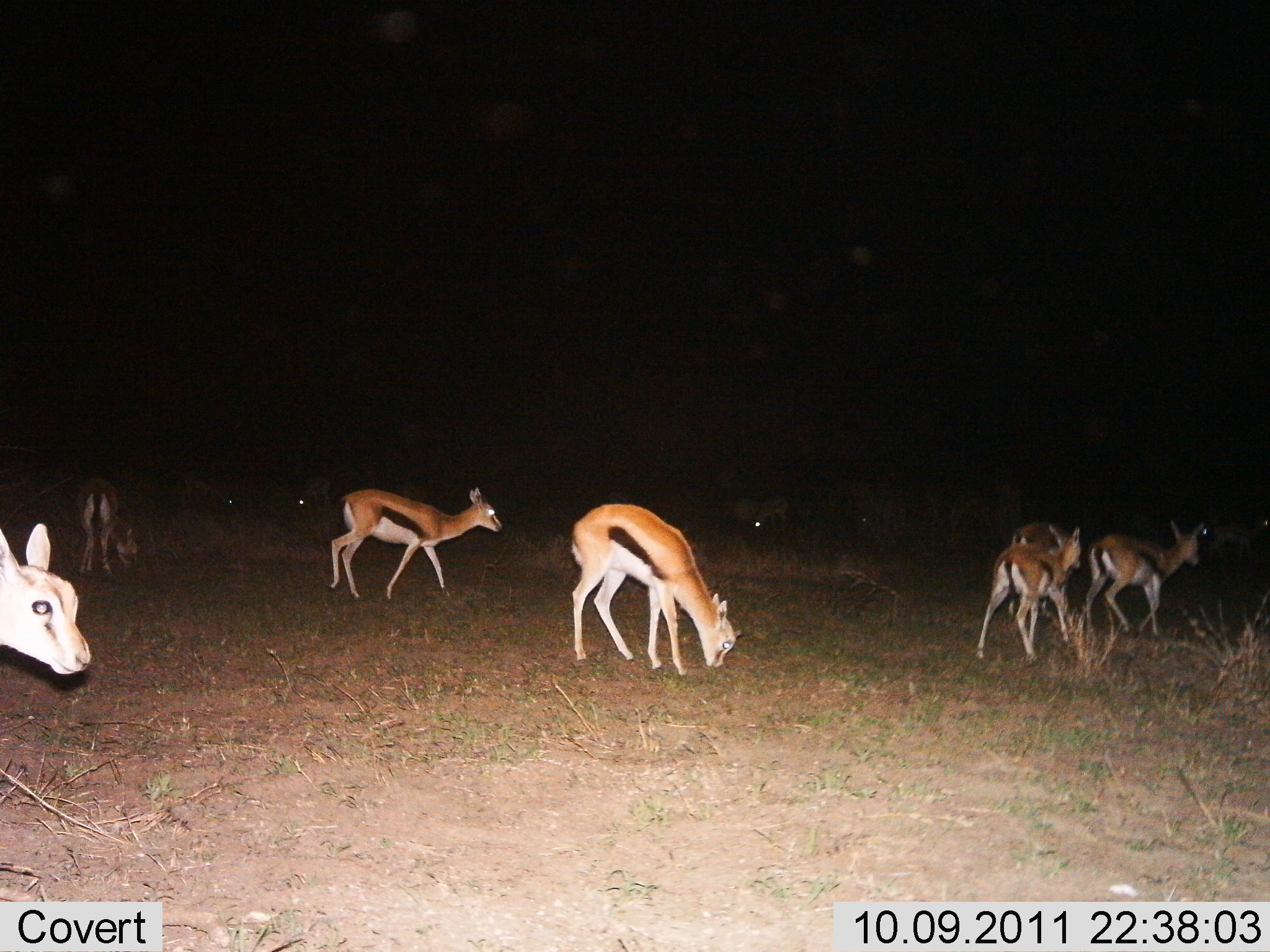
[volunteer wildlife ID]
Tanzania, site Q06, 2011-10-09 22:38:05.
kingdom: Animalia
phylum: Chordata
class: Mammalia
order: Artiodactyla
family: Bovidae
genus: Eudorcas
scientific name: Eudorcas thomsonii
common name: thomson's gazelle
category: gazellethomsons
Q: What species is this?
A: Gazellethomsons (thomson's gazelle) (Eudorcas thomsonii).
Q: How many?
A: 10.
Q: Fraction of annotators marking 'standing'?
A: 50%.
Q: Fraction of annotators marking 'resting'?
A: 0%.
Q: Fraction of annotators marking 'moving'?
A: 50%.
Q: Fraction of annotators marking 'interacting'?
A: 0%.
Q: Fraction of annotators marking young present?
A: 20%.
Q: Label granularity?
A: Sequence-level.